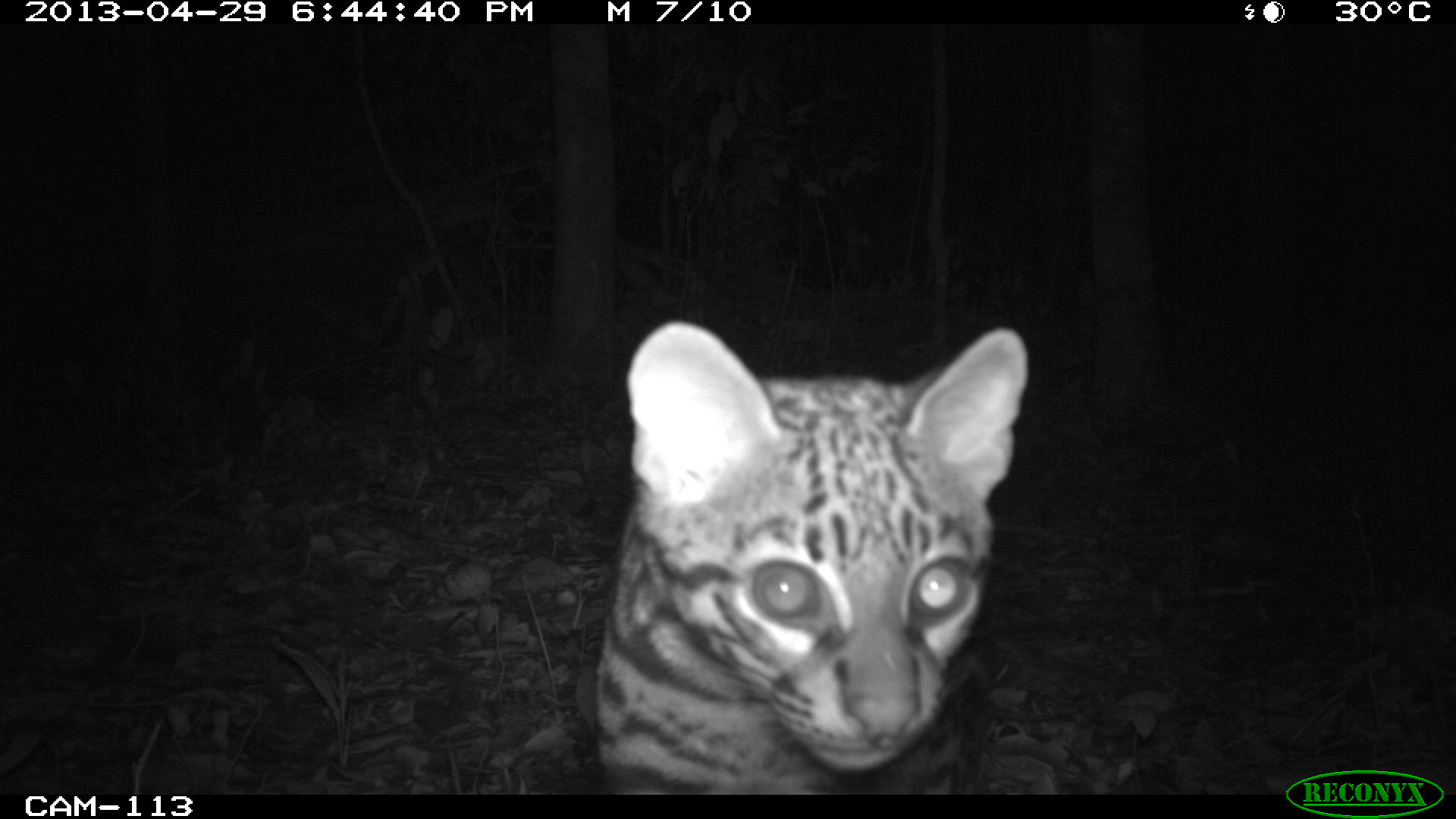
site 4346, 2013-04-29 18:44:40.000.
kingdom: Animalia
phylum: Chordata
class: Mammalia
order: Carnivora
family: Felidae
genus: Leopardus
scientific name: Leopardus wiedii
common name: margay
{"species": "Leopardus wiedii (margay)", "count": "1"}